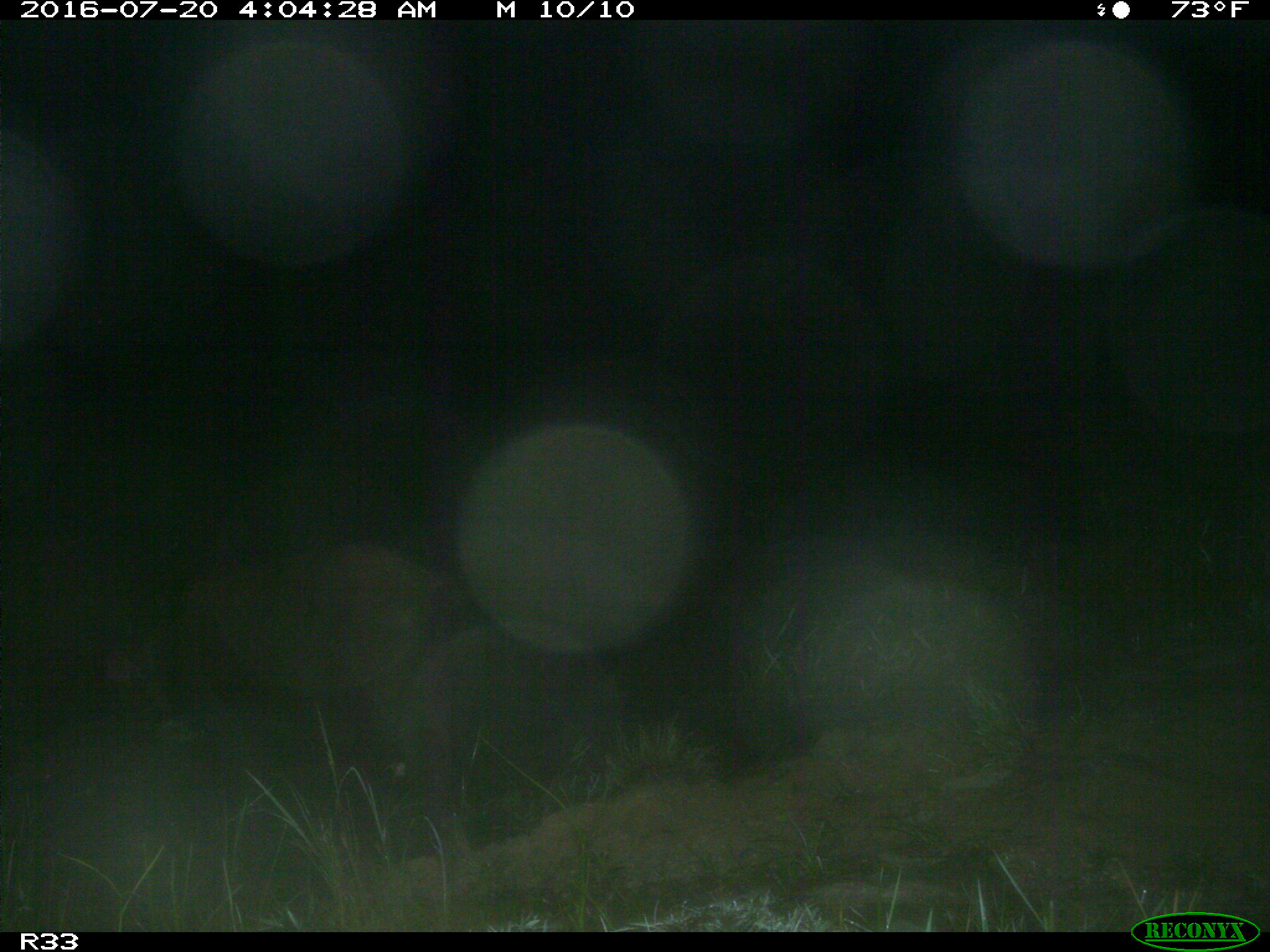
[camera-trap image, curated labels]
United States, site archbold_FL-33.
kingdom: Animalia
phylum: Chordata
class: Mammalia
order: Artiodactyla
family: Suidae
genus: Sus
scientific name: Sus scrofa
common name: wild boar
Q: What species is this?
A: Sus scrofa (wild boar).